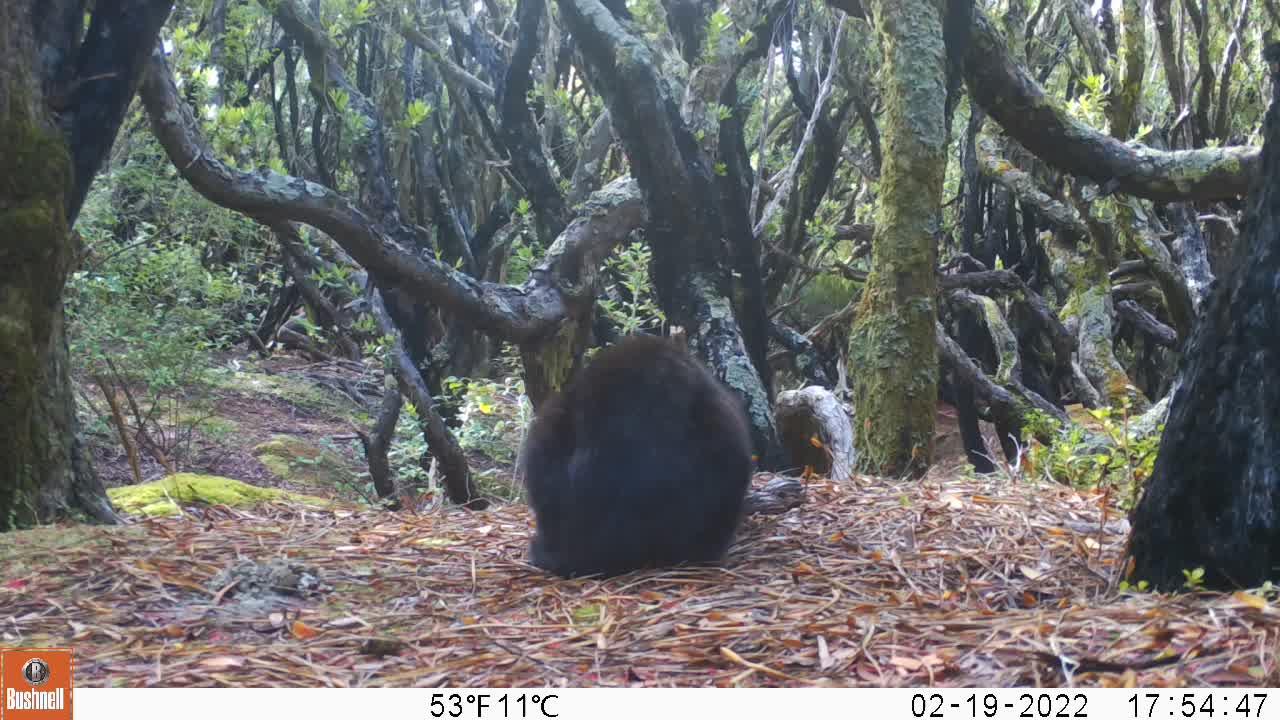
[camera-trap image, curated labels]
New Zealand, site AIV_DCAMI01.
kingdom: Animalia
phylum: Chordata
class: Mammalia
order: Carnivora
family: Felidae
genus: Felis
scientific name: Felis catus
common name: domestic cat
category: cat